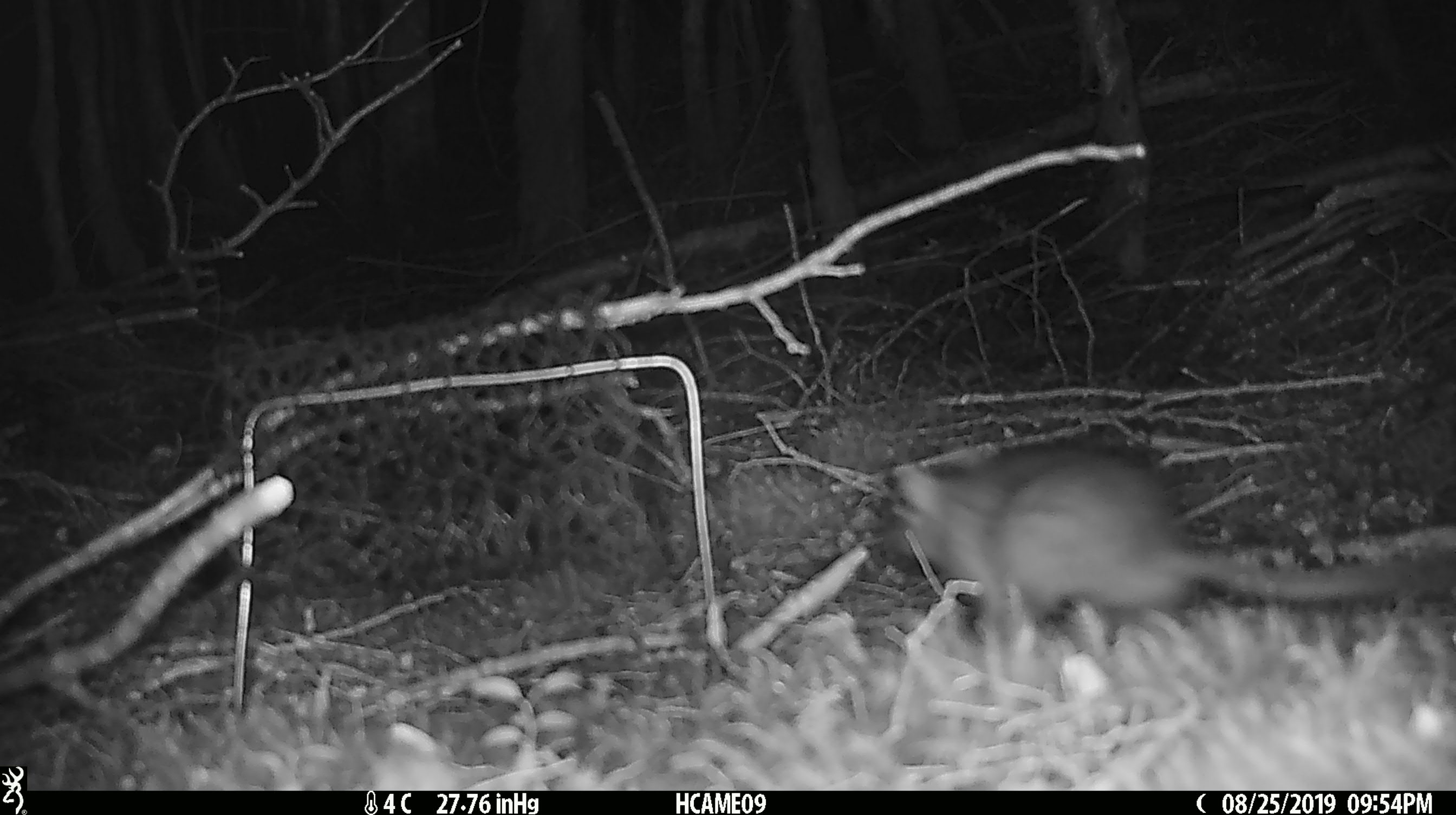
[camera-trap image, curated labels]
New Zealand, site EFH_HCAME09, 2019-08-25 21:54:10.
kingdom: Animalia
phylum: Chordata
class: Mammalia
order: Rodentia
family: Muridae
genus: Rattus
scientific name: Rattus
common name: rat